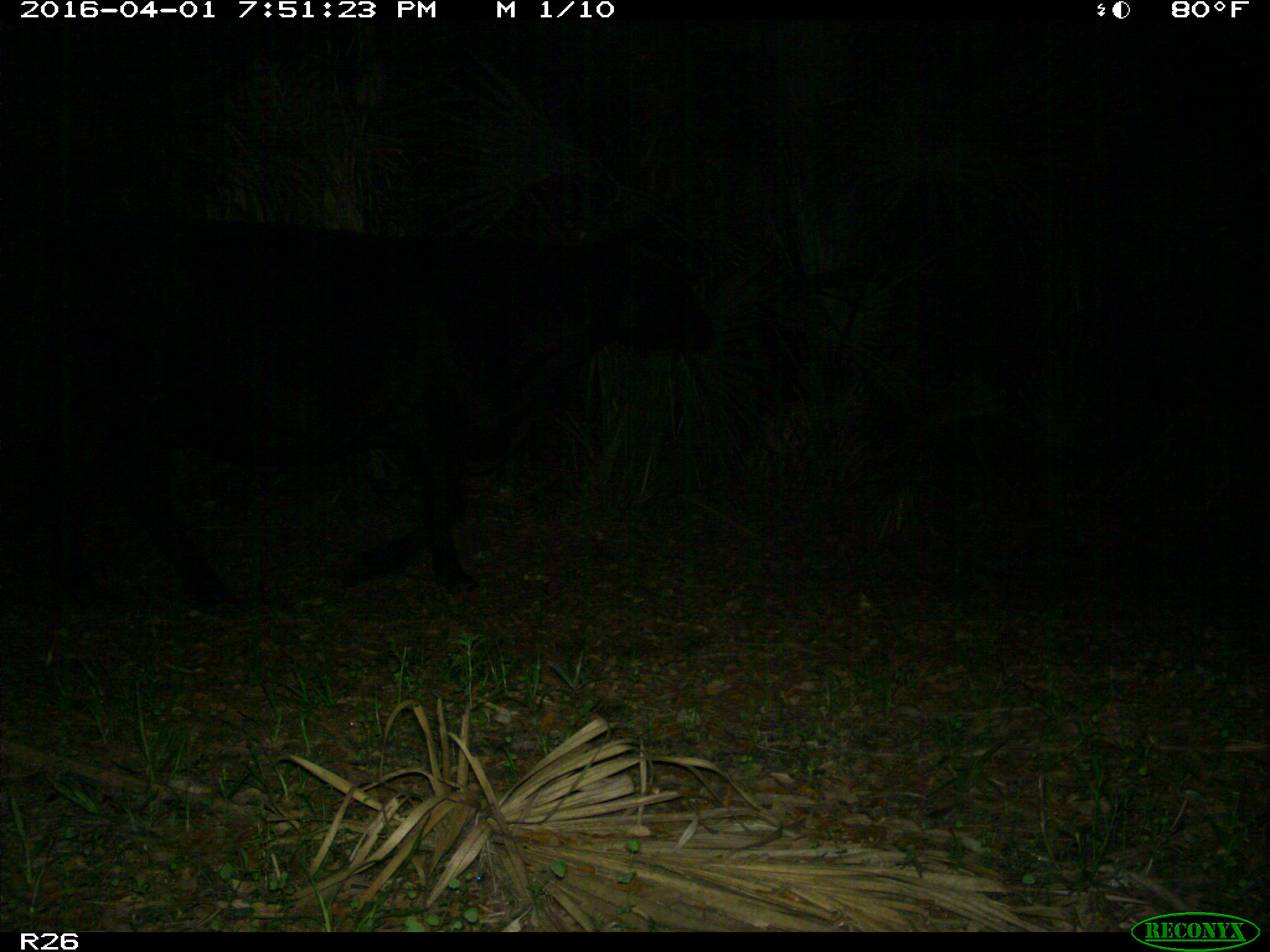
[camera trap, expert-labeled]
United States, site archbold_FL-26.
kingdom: Animalia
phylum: Chordata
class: Mammalia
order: Artiodactyla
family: Bovidae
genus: Bos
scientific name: Bos taurus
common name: domestic cow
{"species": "Bos taurus (domestic cow)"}